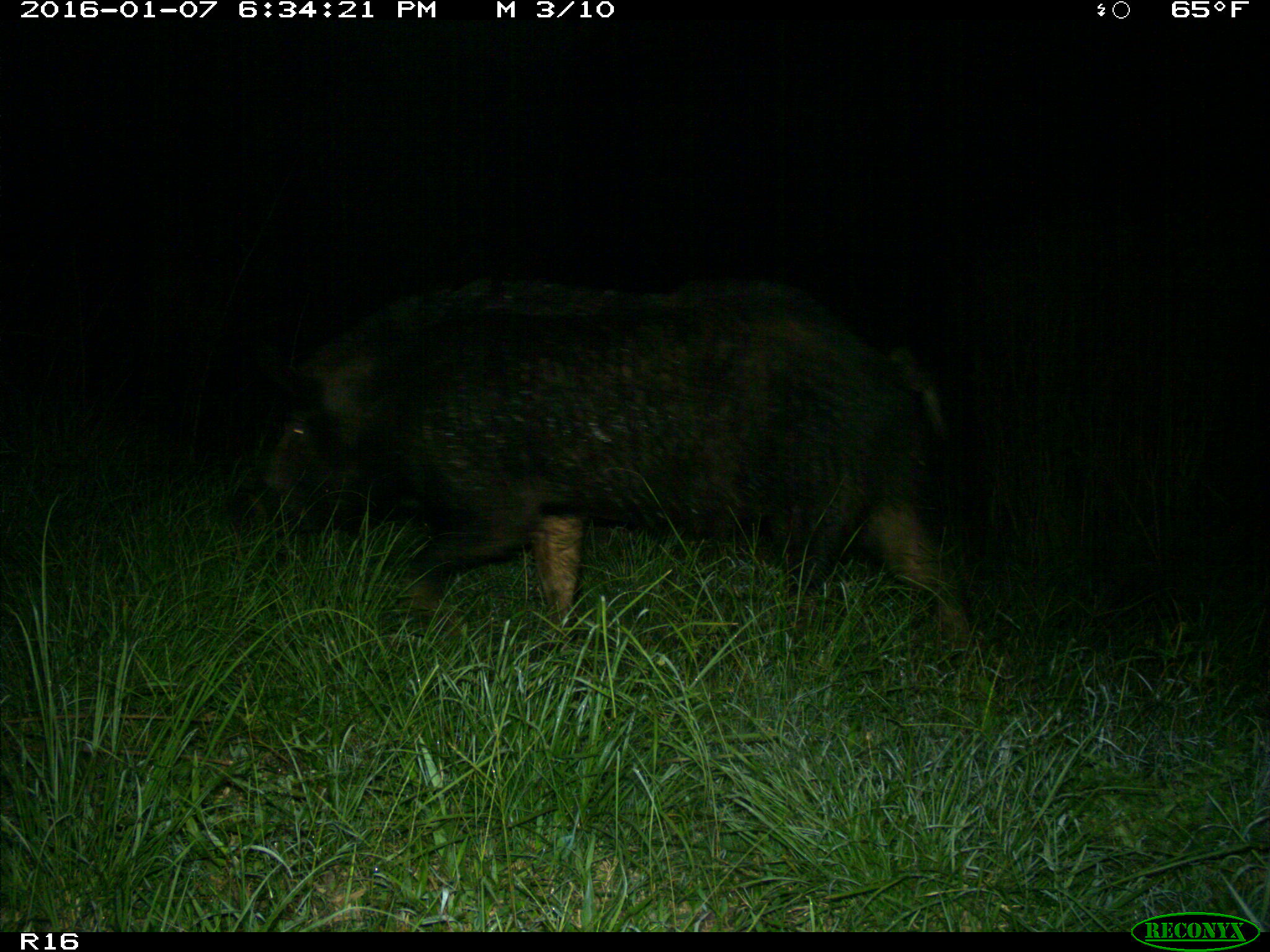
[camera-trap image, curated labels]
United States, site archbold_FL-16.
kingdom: Animalia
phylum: Chordata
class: Mammalia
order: Artiodactyla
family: Suidae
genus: Sus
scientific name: Sus scrofa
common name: wild boar